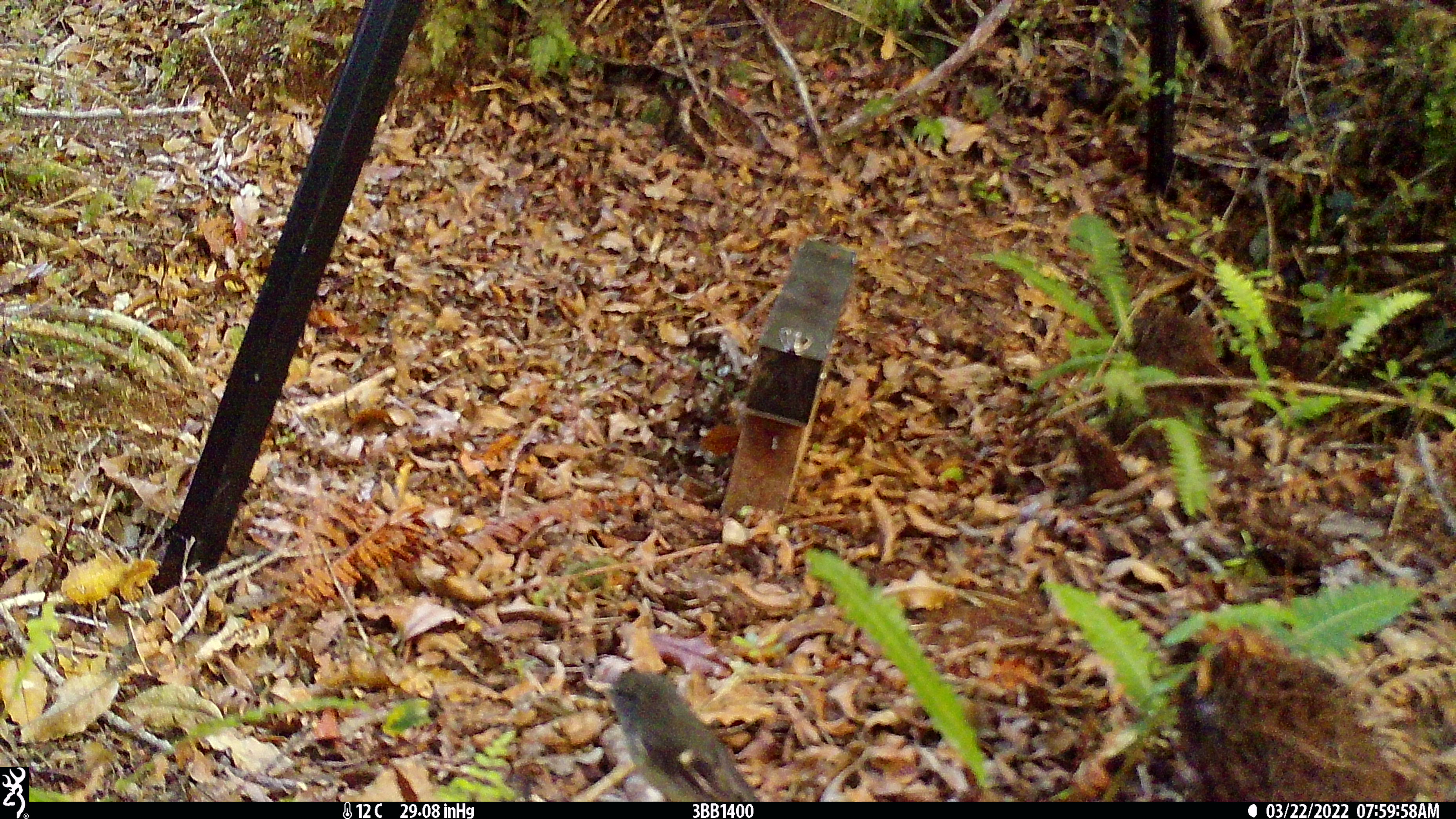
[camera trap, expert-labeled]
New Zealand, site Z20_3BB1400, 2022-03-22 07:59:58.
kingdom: Animalia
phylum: Chordata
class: Aves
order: Passeriformes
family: Petroicidae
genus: Petroica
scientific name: Petroica macrocephala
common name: tomtit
Tomtit (Petroica macrocephala).